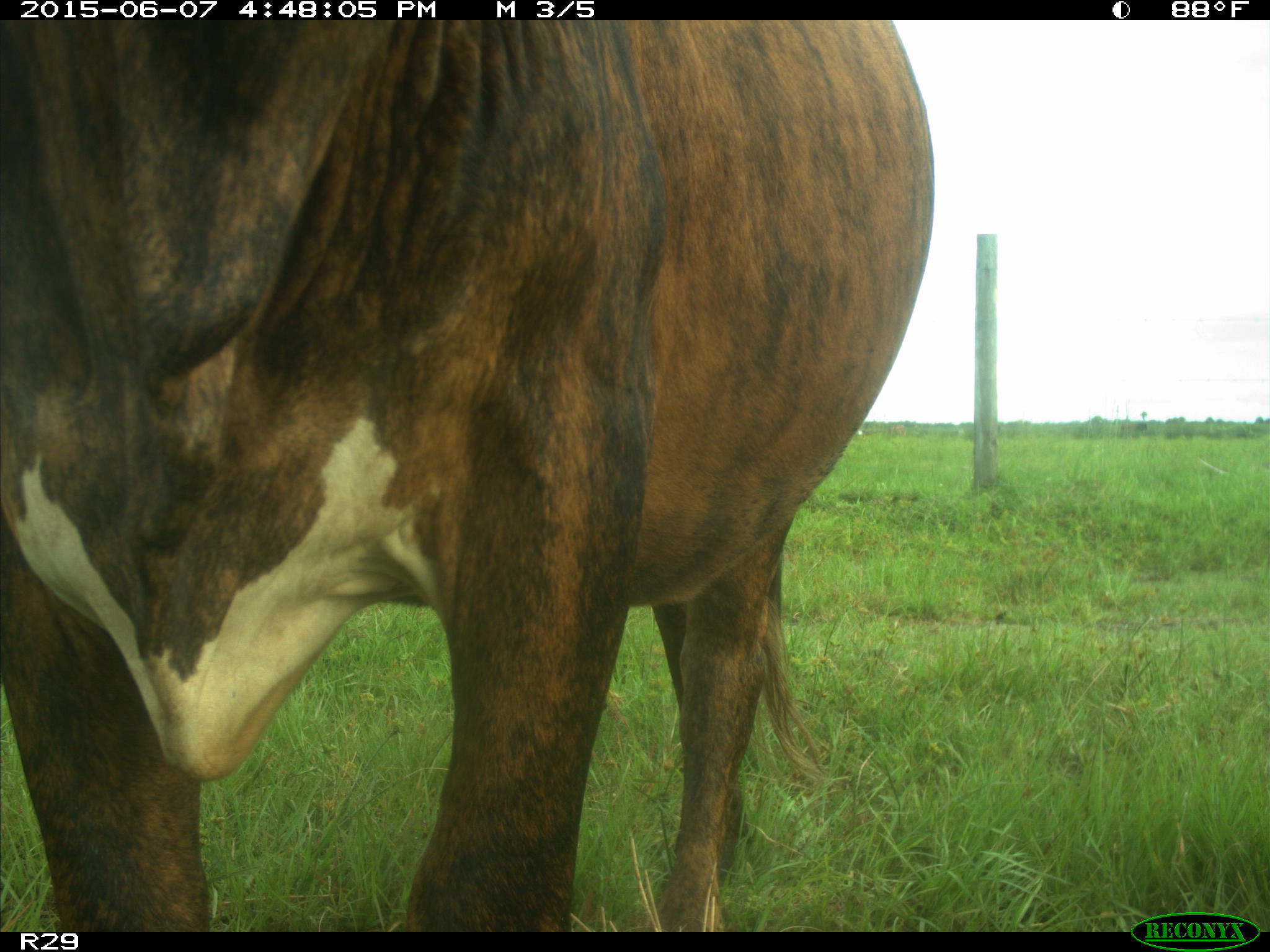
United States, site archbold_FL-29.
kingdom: Animalia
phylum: Chordata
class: Mammalia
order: Artiodactyla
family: Bovidae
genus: Bos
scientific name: Bos taurus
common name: domestic cow